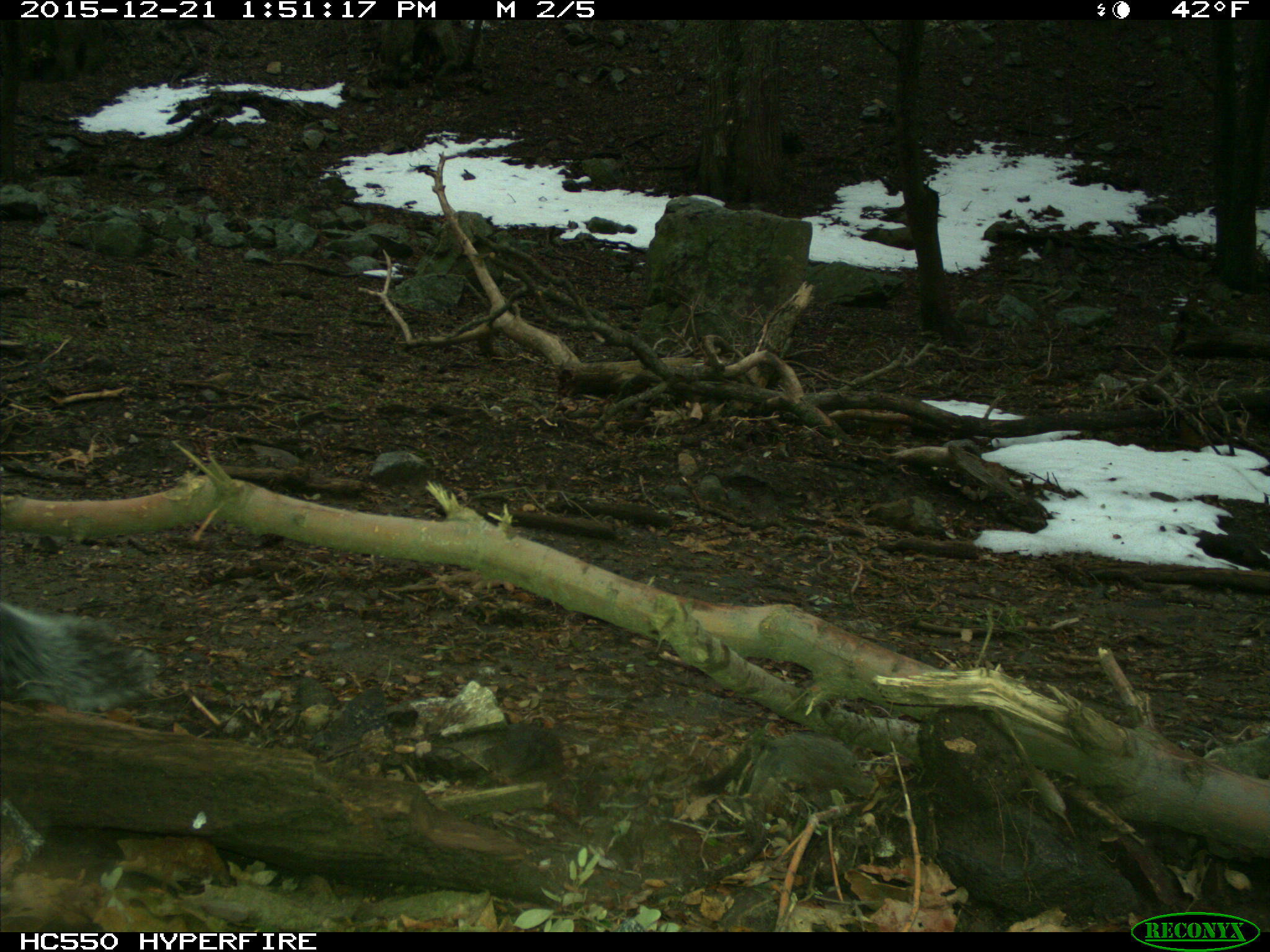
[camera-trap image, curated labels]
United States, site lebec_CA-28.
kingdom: Animalia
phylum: Chordata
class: Mammalia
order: Rodentia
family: Sciuridae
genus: Sciurus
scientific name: Sciurus carolinensis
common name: eastern gray squirrel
Sciurus carolinensis (eastern gray squirrel).